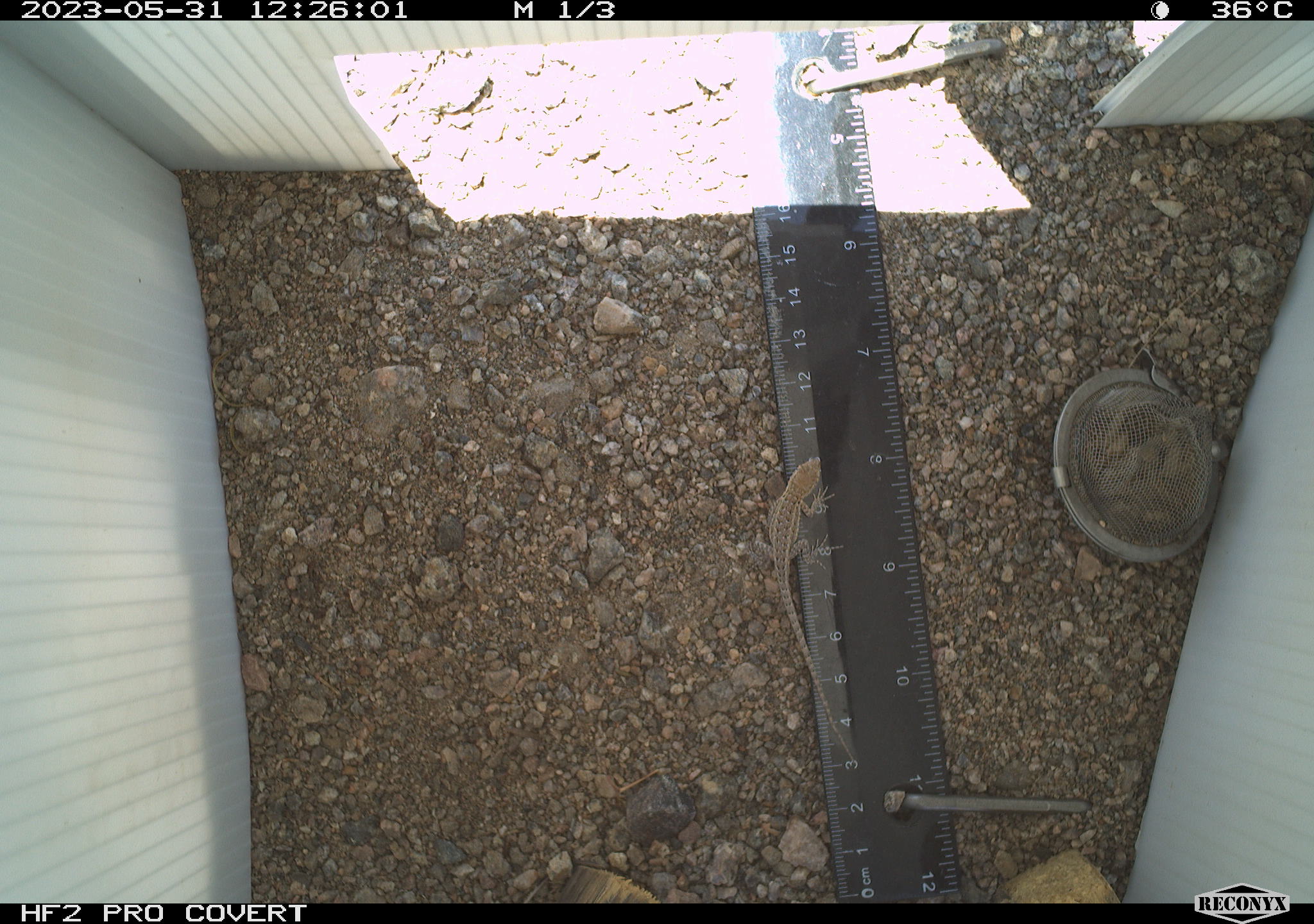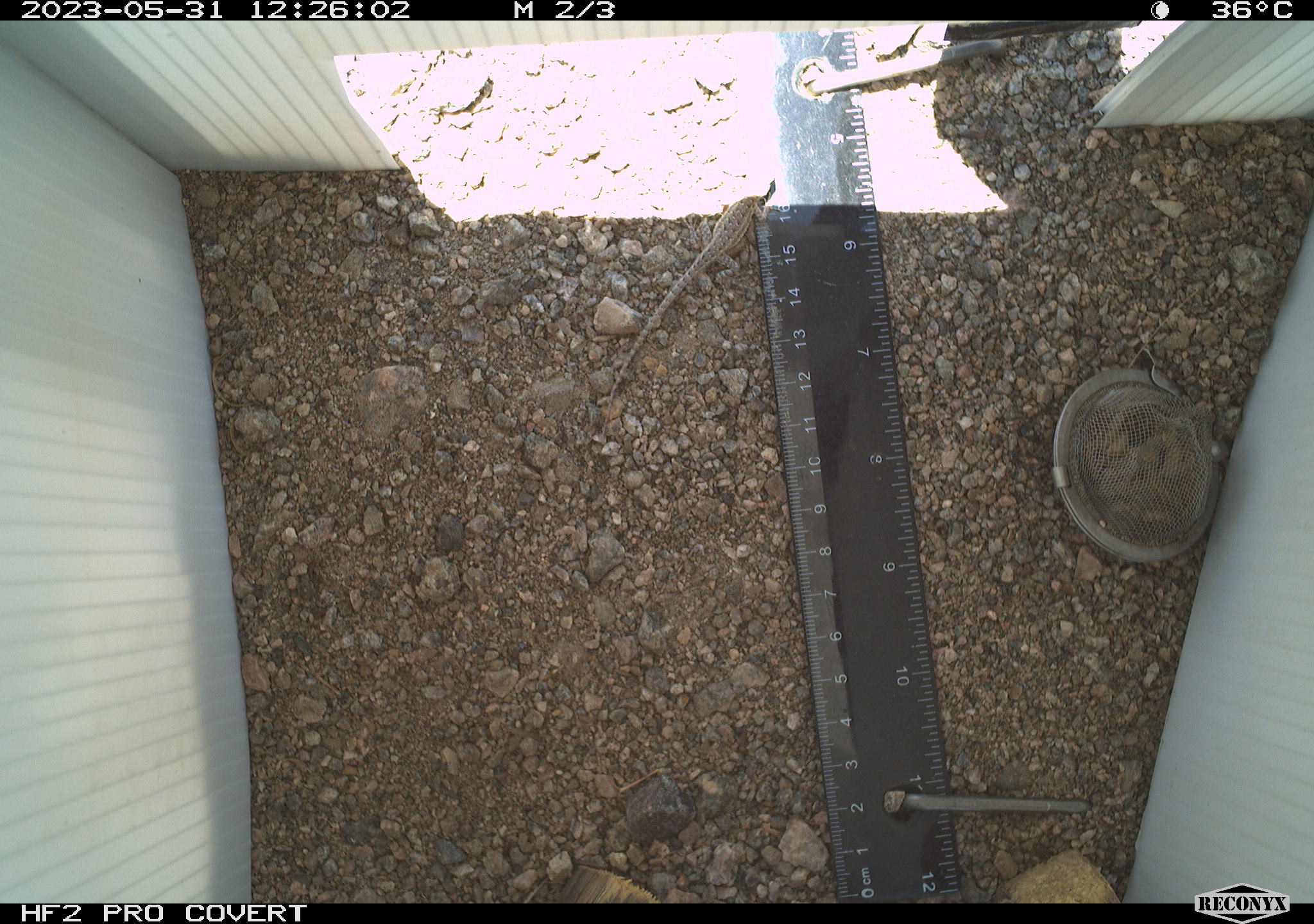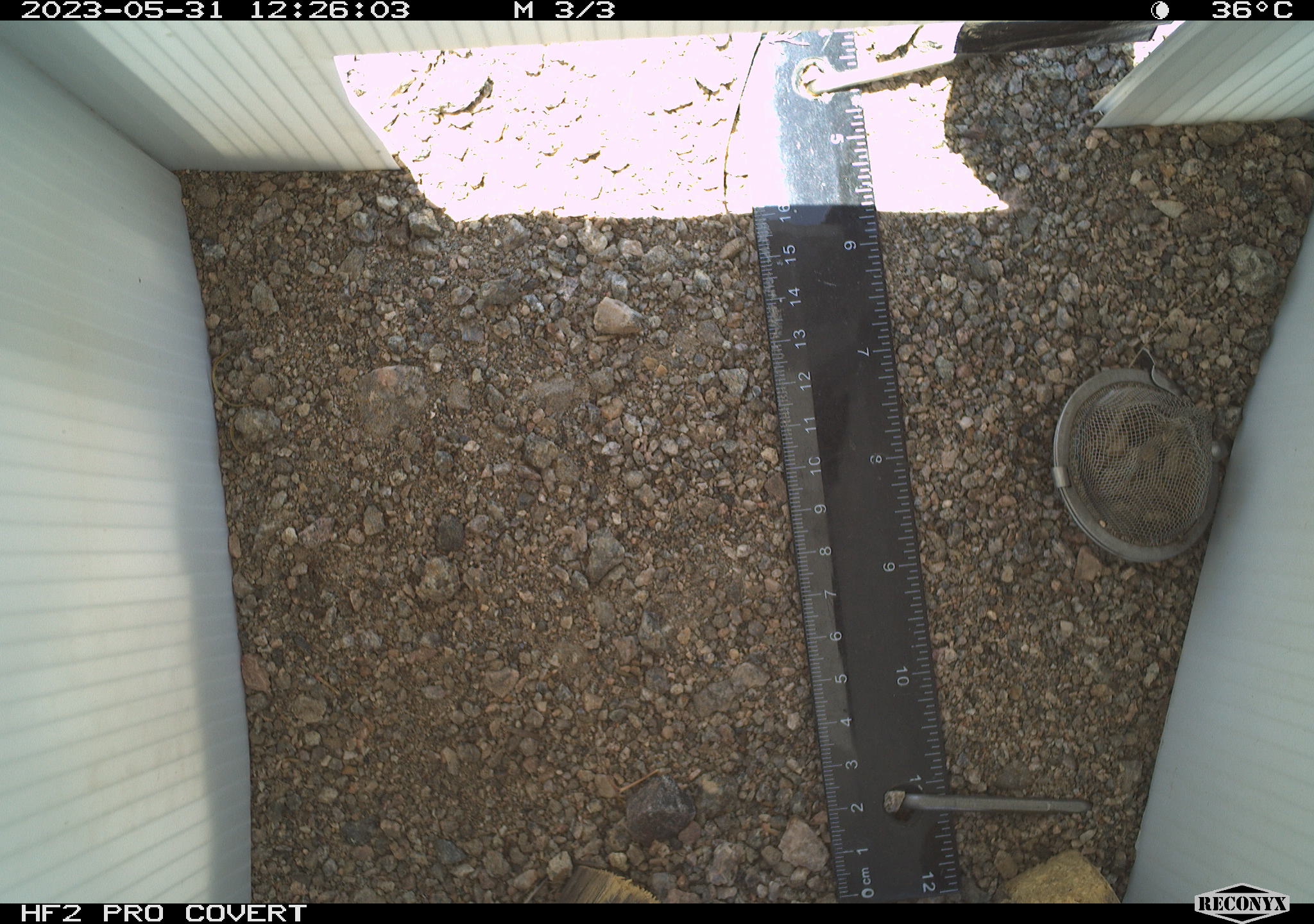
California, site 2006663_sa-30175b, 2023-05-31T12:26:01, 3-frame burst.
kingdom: Animalia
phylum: Chordata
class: Reptilia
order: Squamata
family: Phrynosomatidae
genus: Sceloporus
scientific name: Sceloporus graciosus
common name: common sagebrush lizard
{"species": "common sagebrush lizard (Sceloporus graciosus)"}